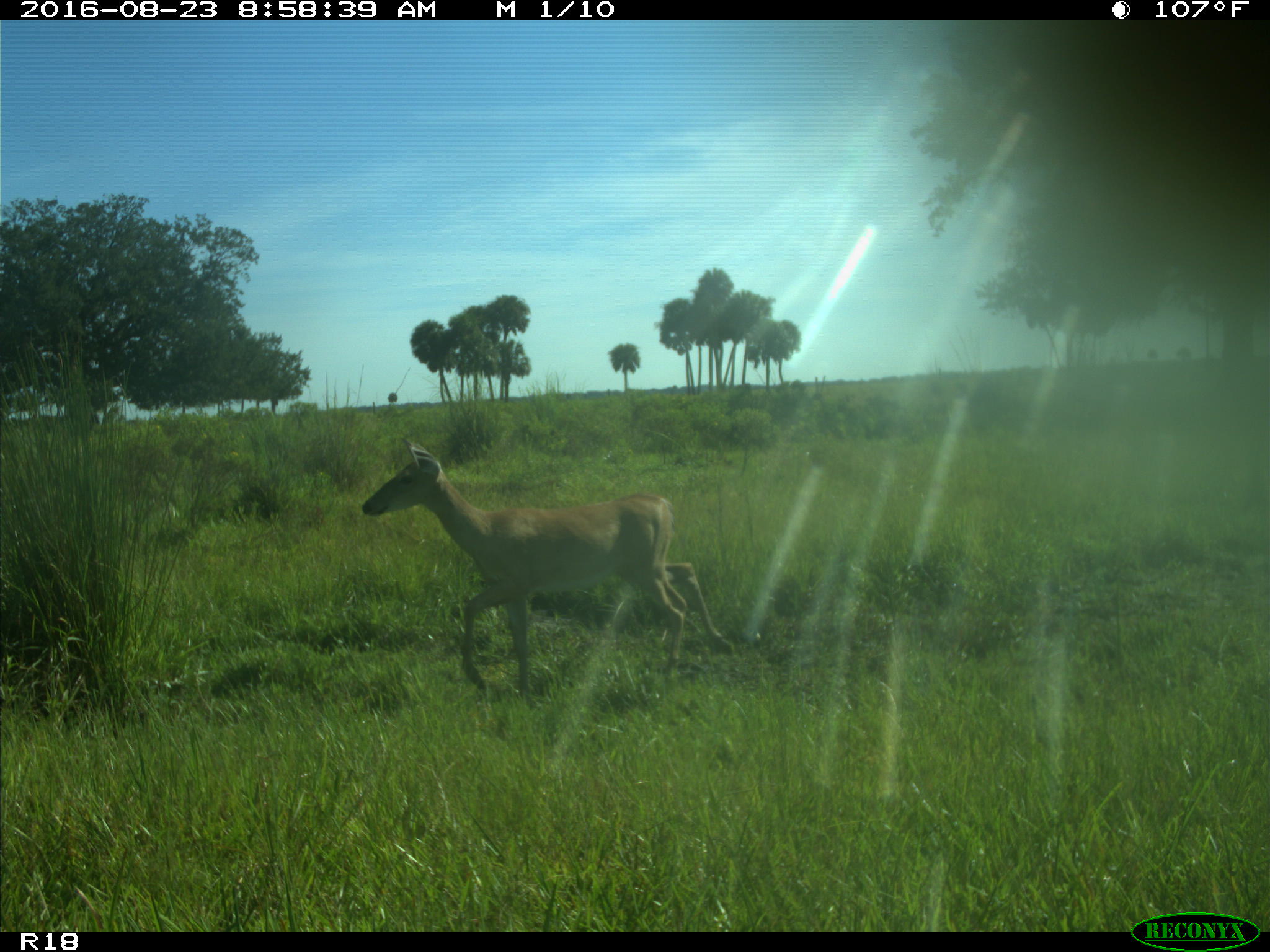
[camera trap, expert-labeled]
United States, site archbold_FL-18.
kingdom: Animalia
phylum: Chordata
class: Mammalia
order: Artiodactyla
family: Cervidae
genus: Odocoileus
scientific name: Odocoileus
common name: deer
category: unidentified deer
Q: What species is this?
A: Unidentified deer (deer) (Odocoileus).